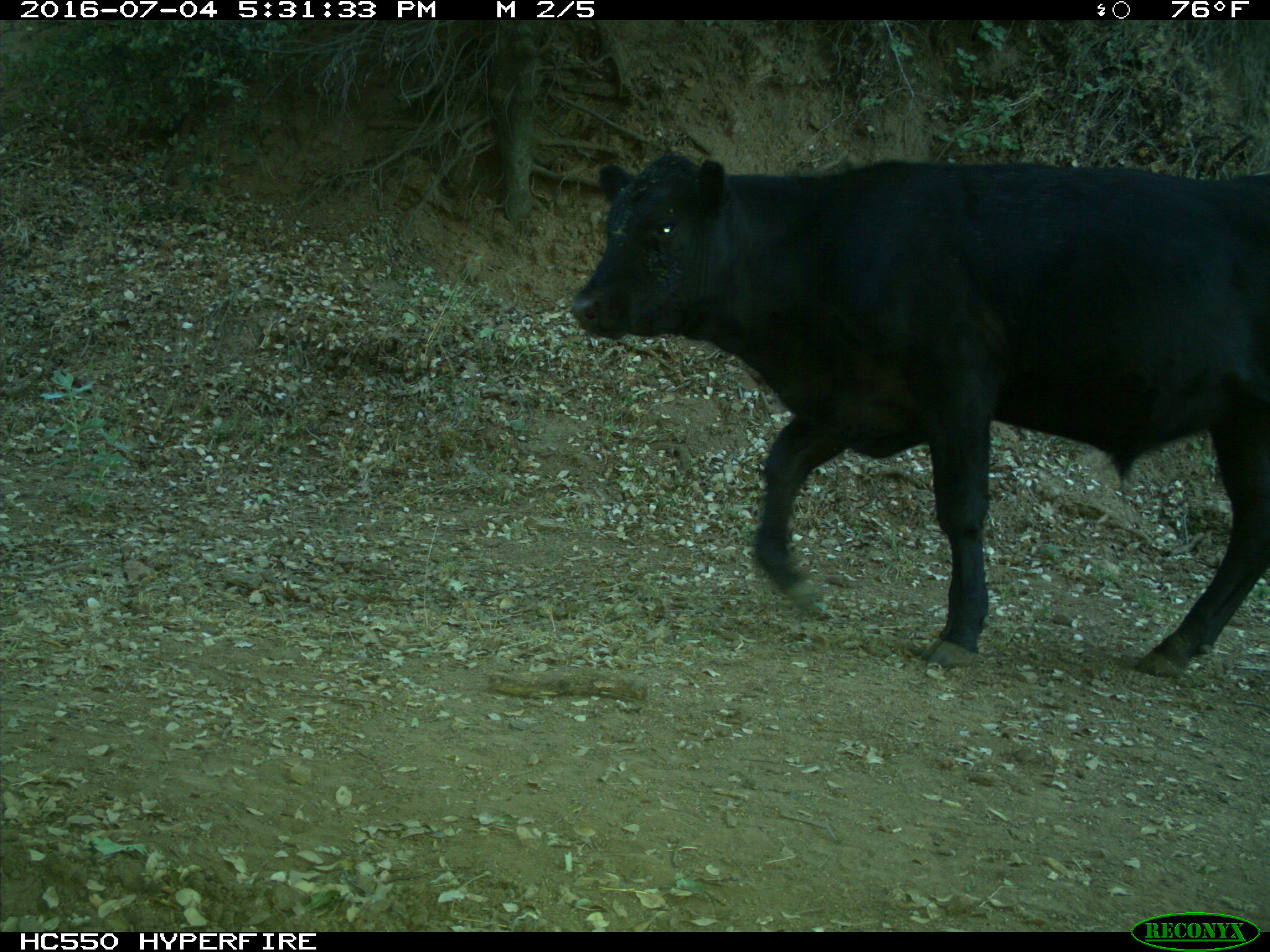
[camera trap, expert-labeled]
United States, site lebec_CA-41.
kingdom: Animalia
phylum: Chordata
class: Mammalia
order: Artiodactyla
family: Bovidae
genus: Bos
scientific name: Bos taurus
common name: domestic cow